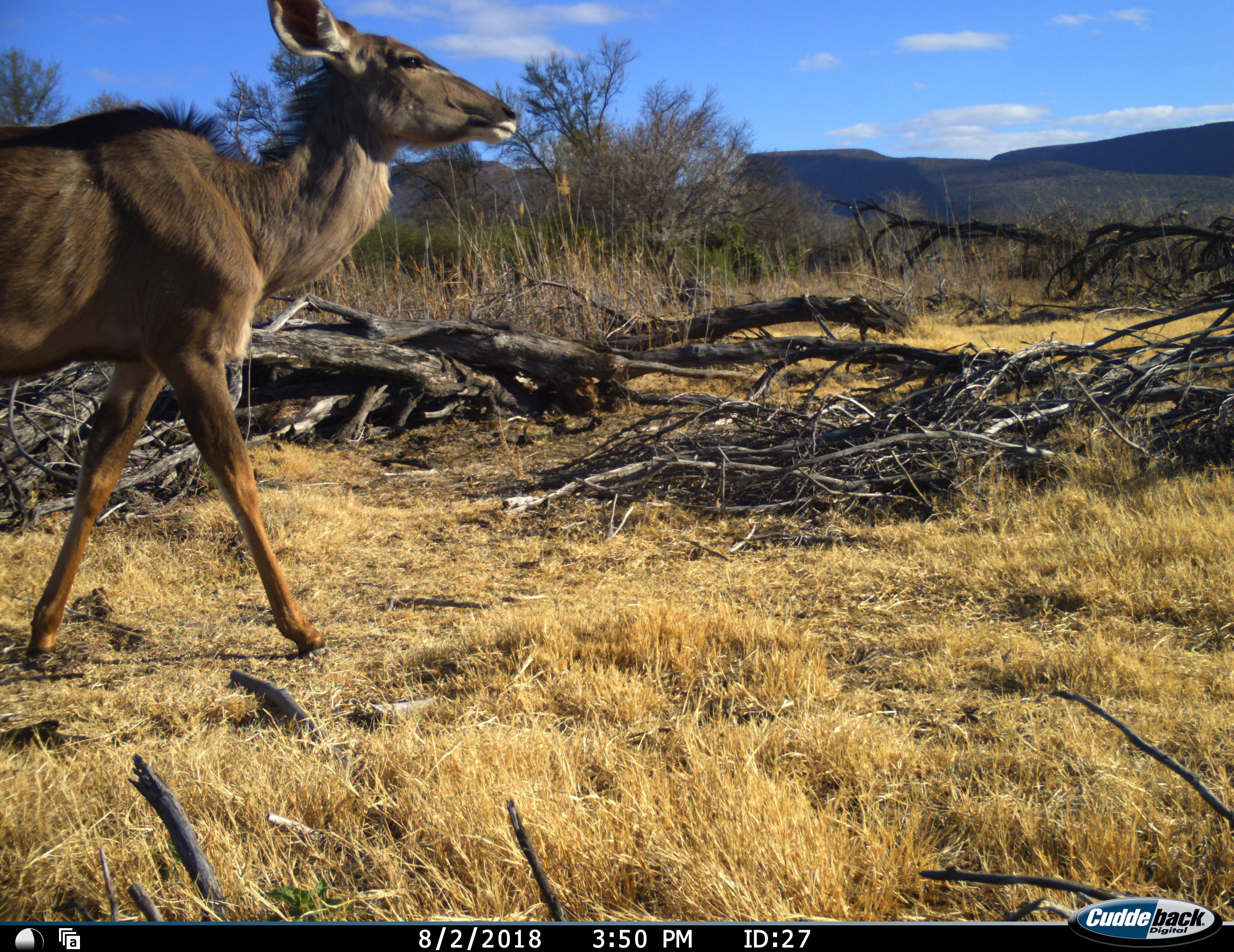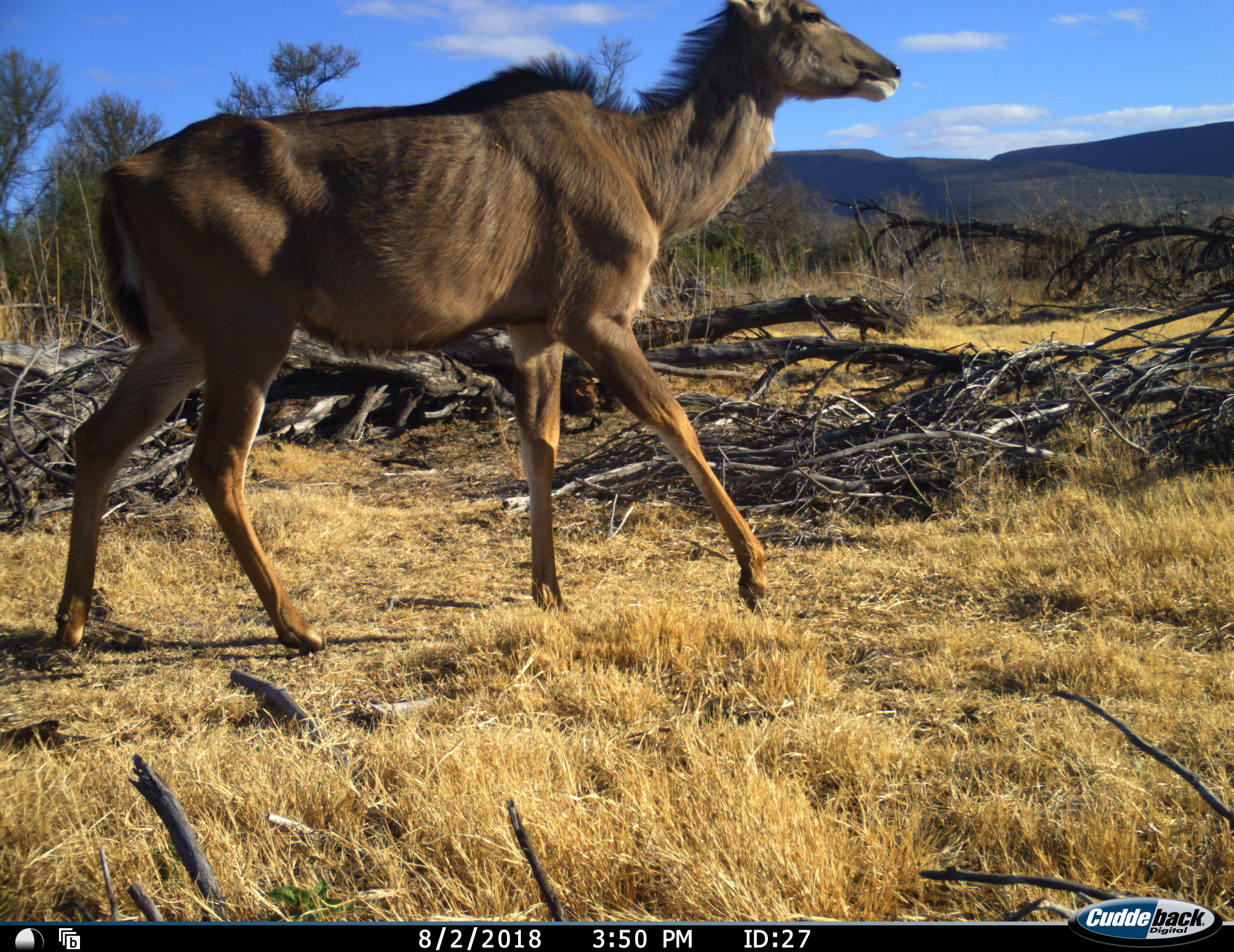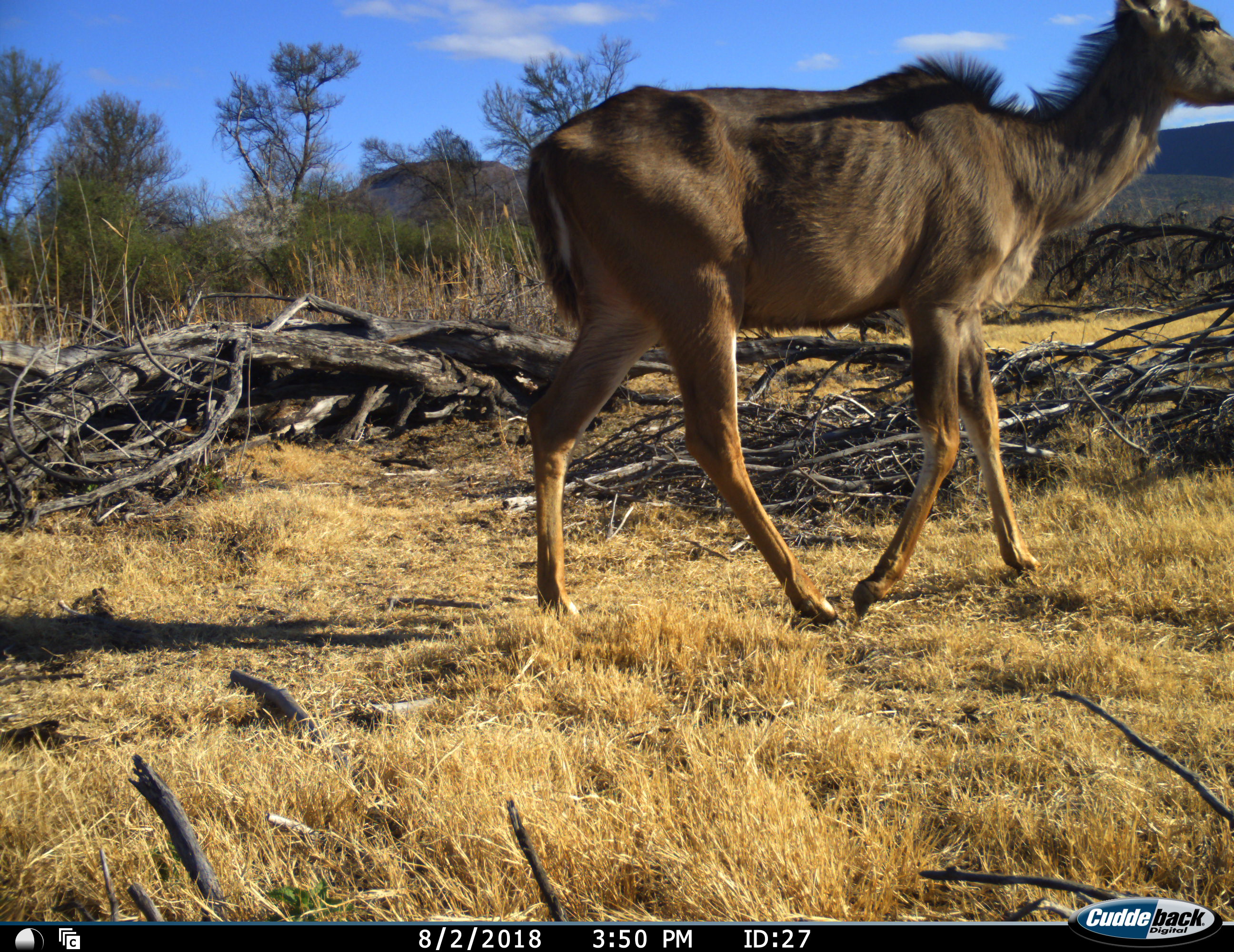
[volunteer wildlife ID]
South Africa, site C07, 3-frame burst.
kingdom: Animalia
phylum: Chordata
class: Mammalia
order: Artiodactyla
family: Bovidae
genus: Tragelaphus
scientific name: Tragelaphus strepsiceros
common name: greater kudu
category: kudu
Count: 1.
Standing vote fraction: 0%.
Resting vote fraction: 0%.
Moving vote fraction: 100%.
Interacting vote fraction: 0%.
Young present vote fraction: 0%.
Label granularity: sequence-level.